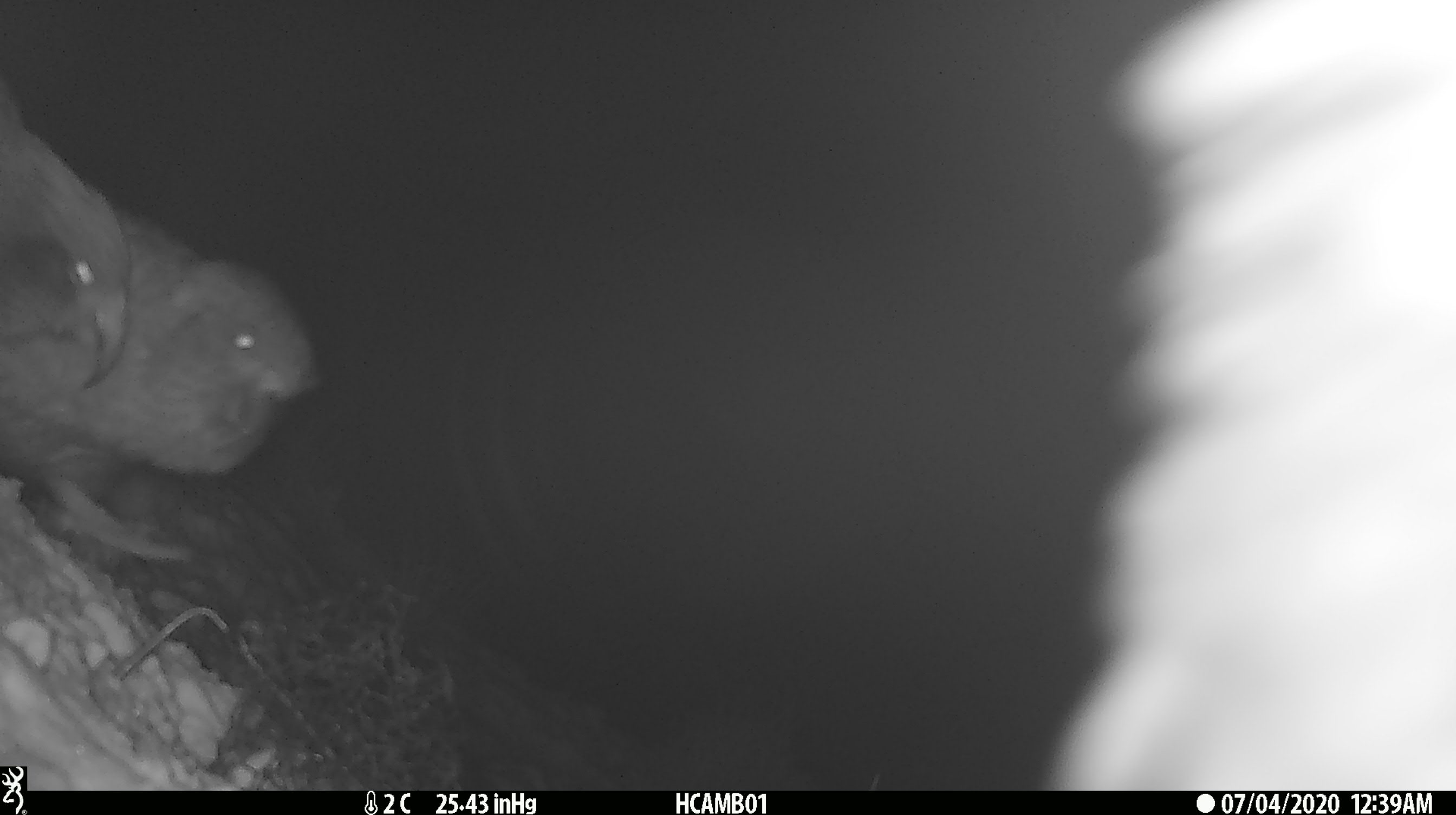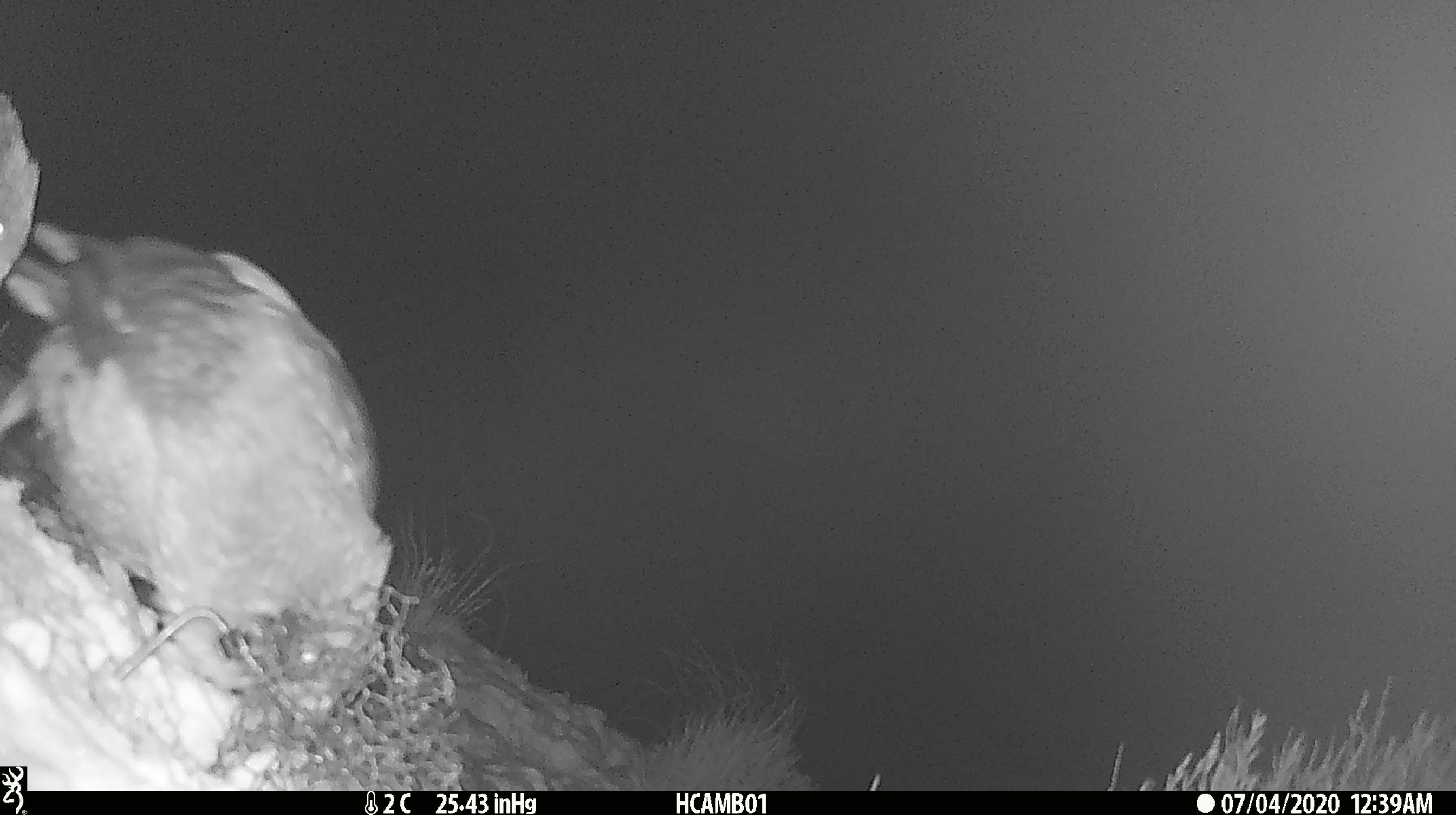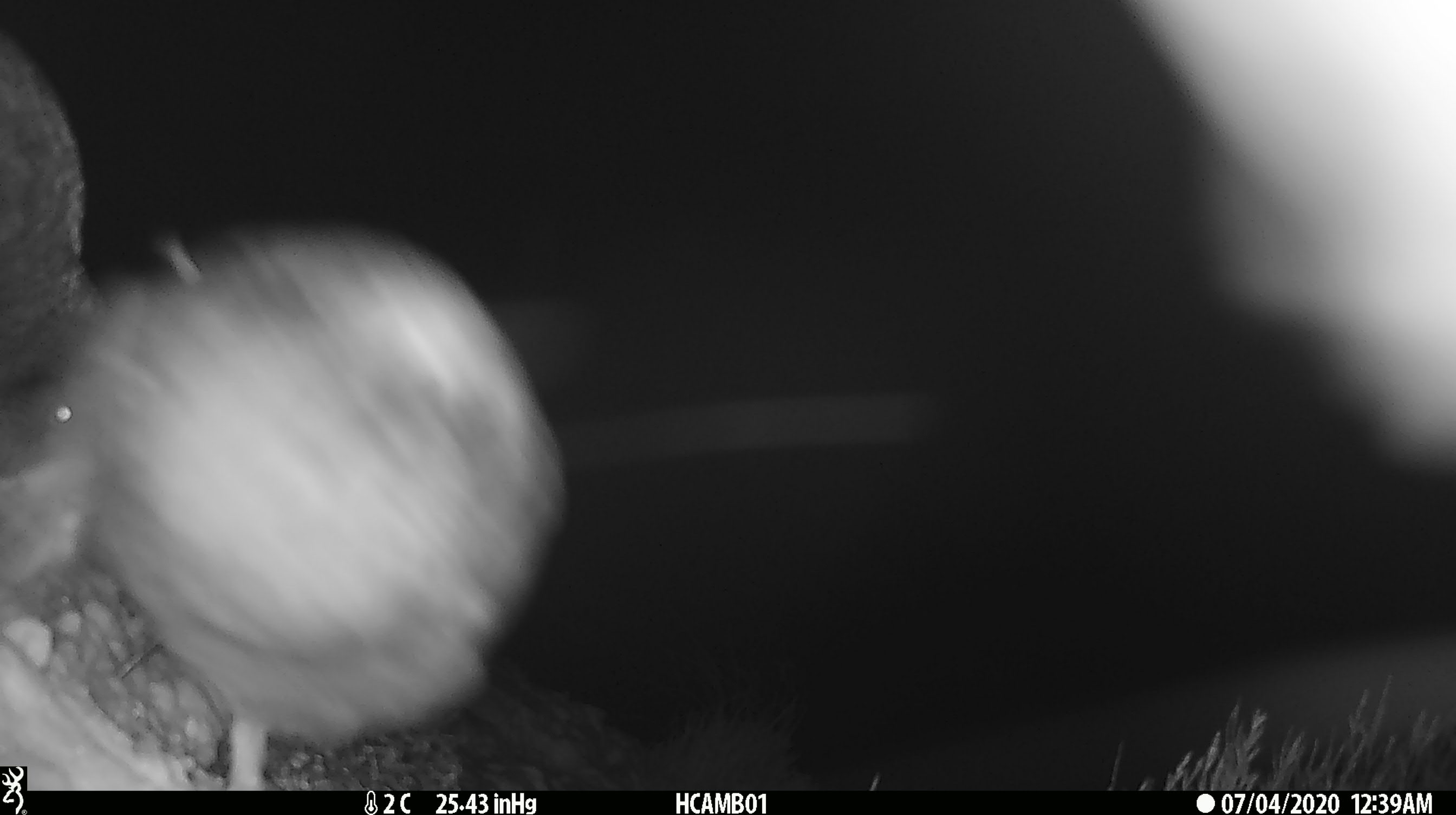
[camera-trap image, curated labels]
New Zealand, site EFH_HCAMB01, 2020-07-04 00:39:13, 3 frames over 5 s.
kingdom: Animalia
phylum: Chordata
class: Aves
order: Psittaciformes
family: Strigopidae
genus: Nestor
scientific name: Nestor notabilis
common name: kea